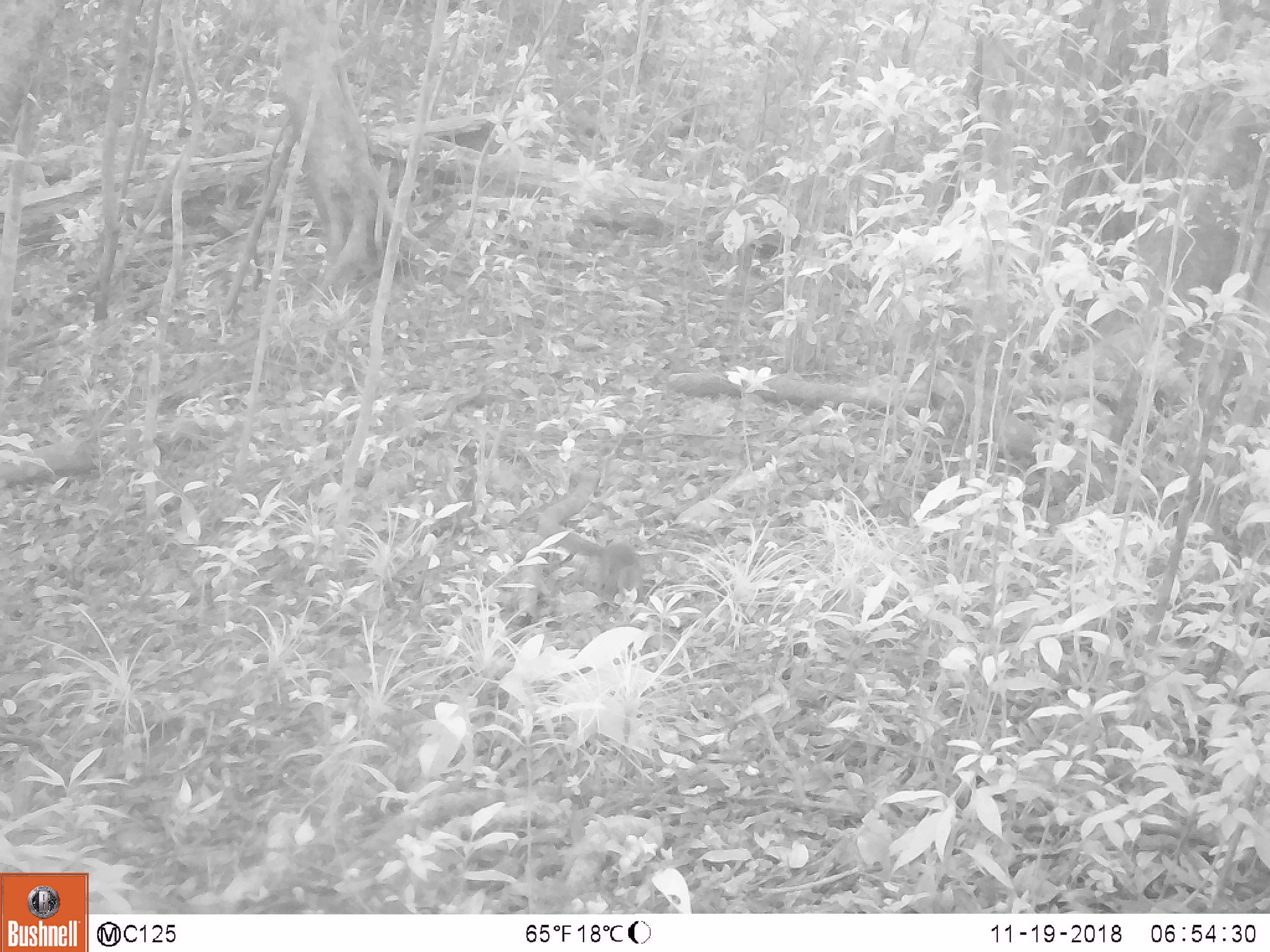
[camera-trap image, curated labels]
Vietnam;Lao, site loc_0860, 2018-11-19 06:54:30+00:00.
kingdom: Animalia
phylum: Chordata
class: Mammalia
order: Rodentia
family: Sciuridae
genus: Dremomys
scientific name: Dremomys rufigenis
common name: red-cheeked squirrel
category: red cheeked squirrel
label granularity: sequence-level